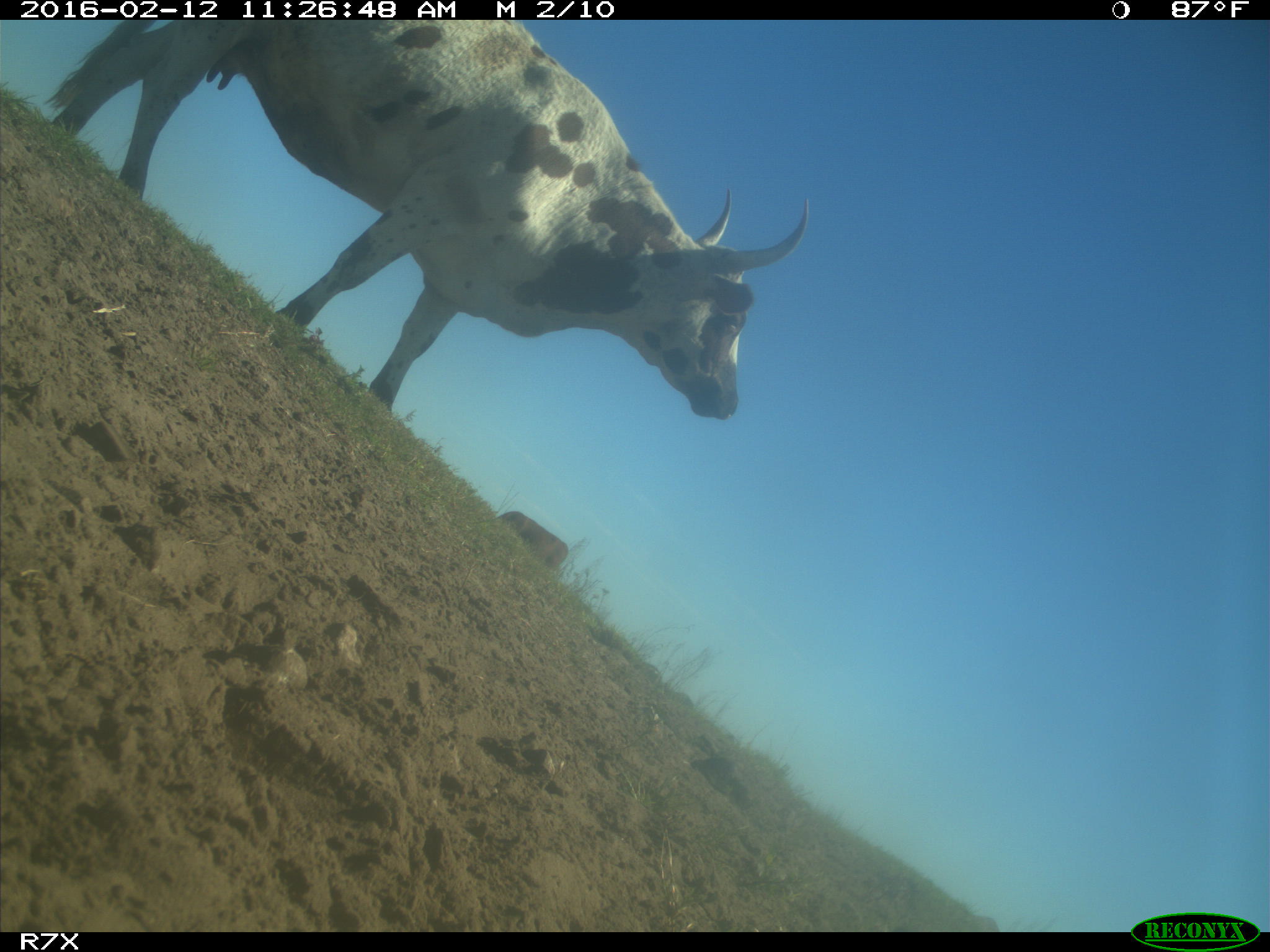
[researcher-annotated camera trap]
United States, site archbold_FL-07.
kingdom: Animalia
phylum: Chordata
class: Mammalia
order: Artiodactyla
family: Bovidae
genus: Bos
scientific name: Bos taurus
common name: domestic cow